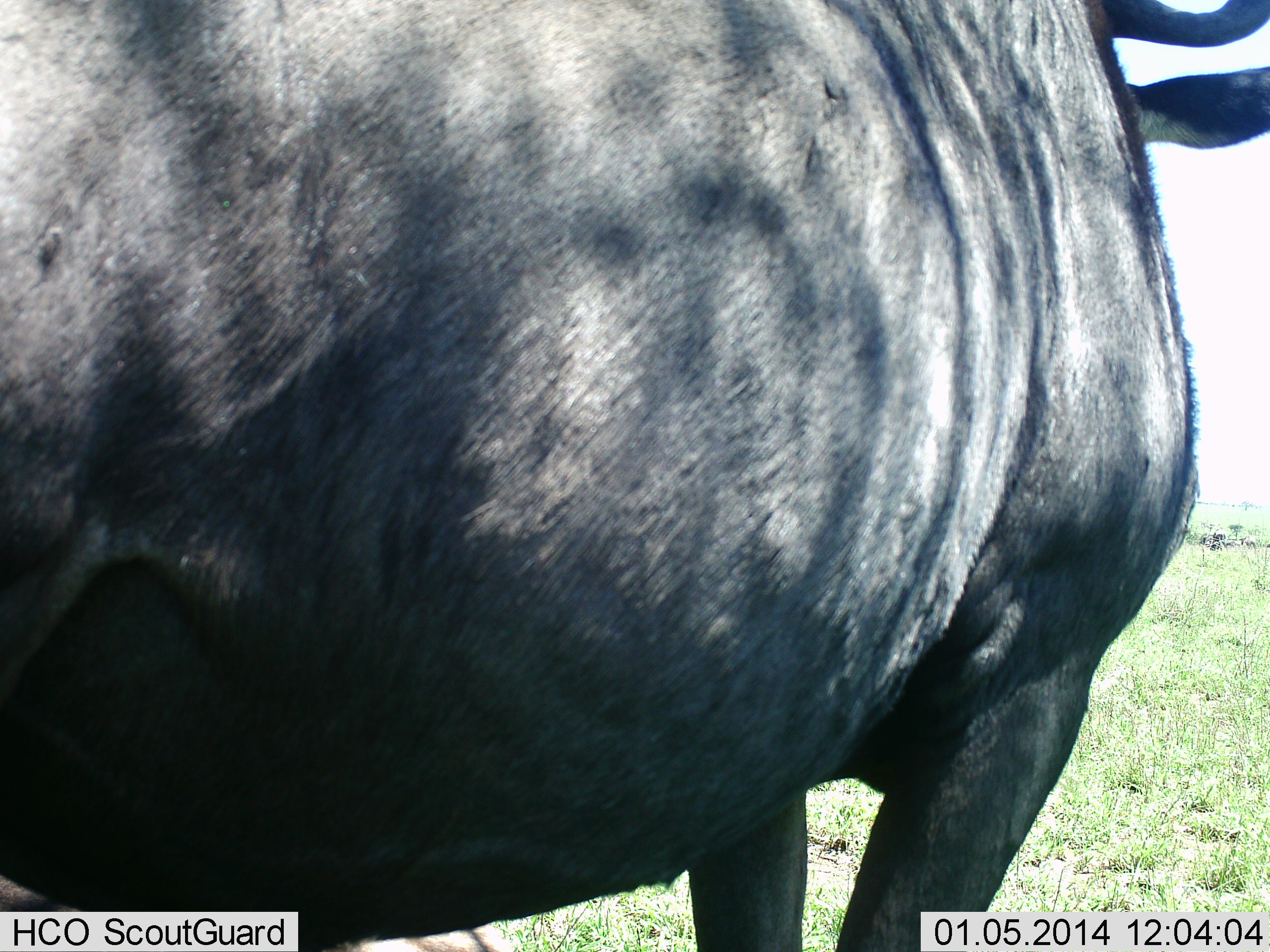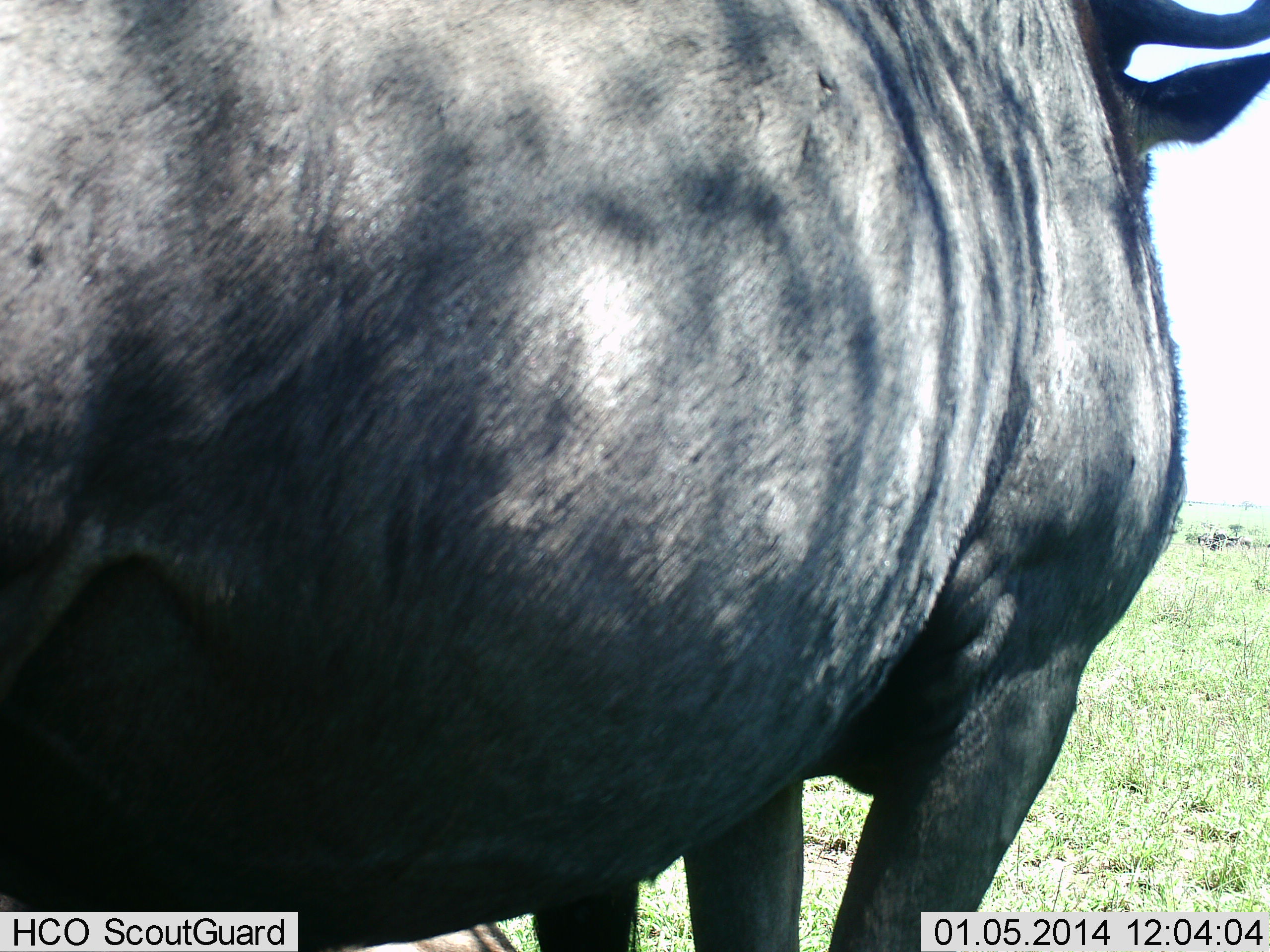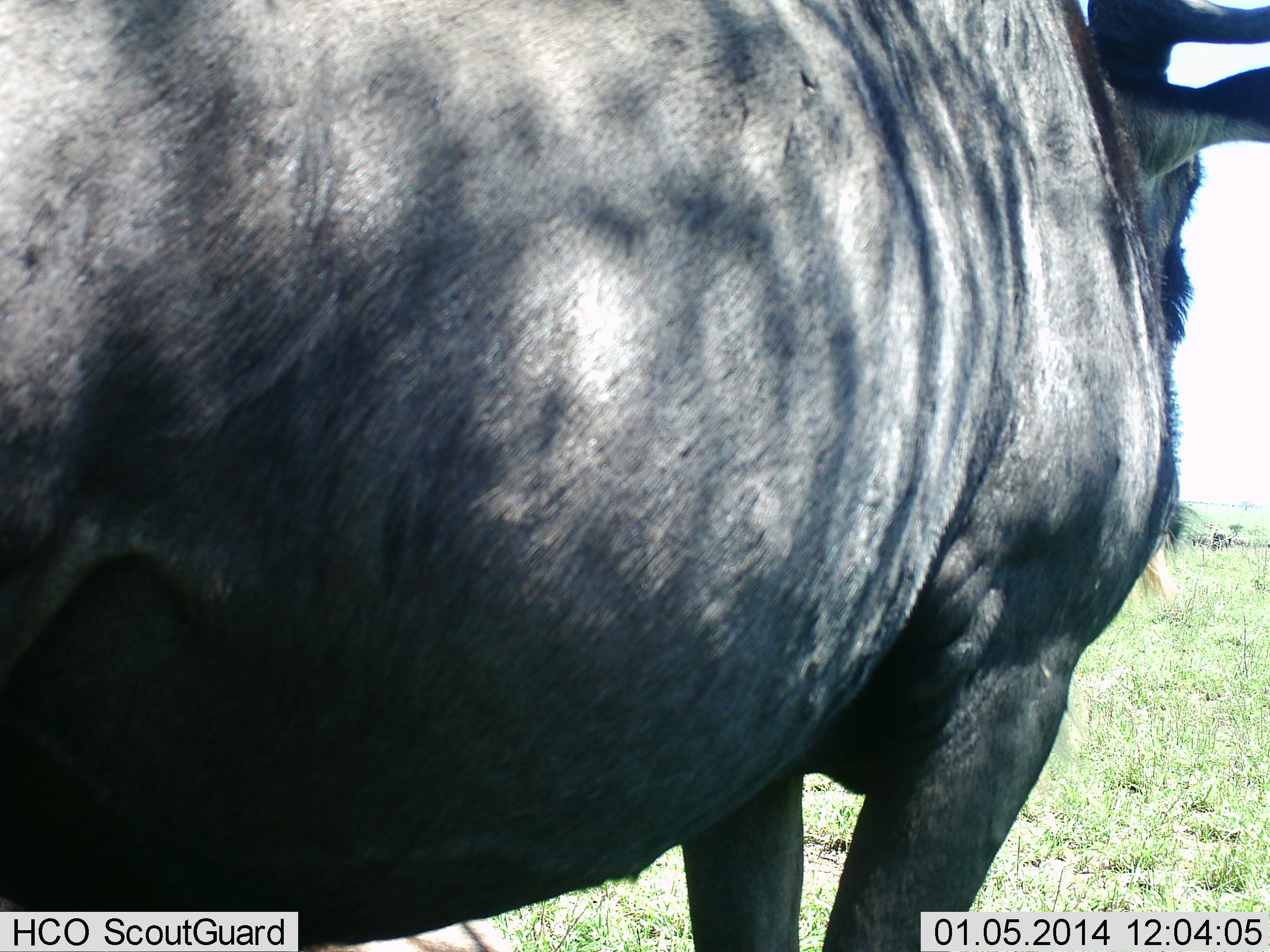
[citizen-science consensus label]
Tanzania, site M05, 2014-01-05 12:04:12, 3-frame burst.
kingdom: Animalia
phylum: Chordata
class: Mammalia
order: Artiodactyla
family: Bovidae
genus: Connochaetes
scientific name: Connochaetes taurinus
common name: blue wildebeest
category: wildebeest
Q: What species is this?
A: Wildebeest (blue wildebeest) (Connochaetes taurinus).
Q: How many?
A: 1.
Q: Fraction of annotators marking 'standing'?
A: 90%.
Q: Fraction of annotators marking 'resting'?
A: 0%.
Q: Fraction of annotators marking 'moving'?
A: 30%.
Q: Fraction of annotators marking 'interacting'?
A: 0%.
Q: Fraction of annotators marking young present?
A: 0%.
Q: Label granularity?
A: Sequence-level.